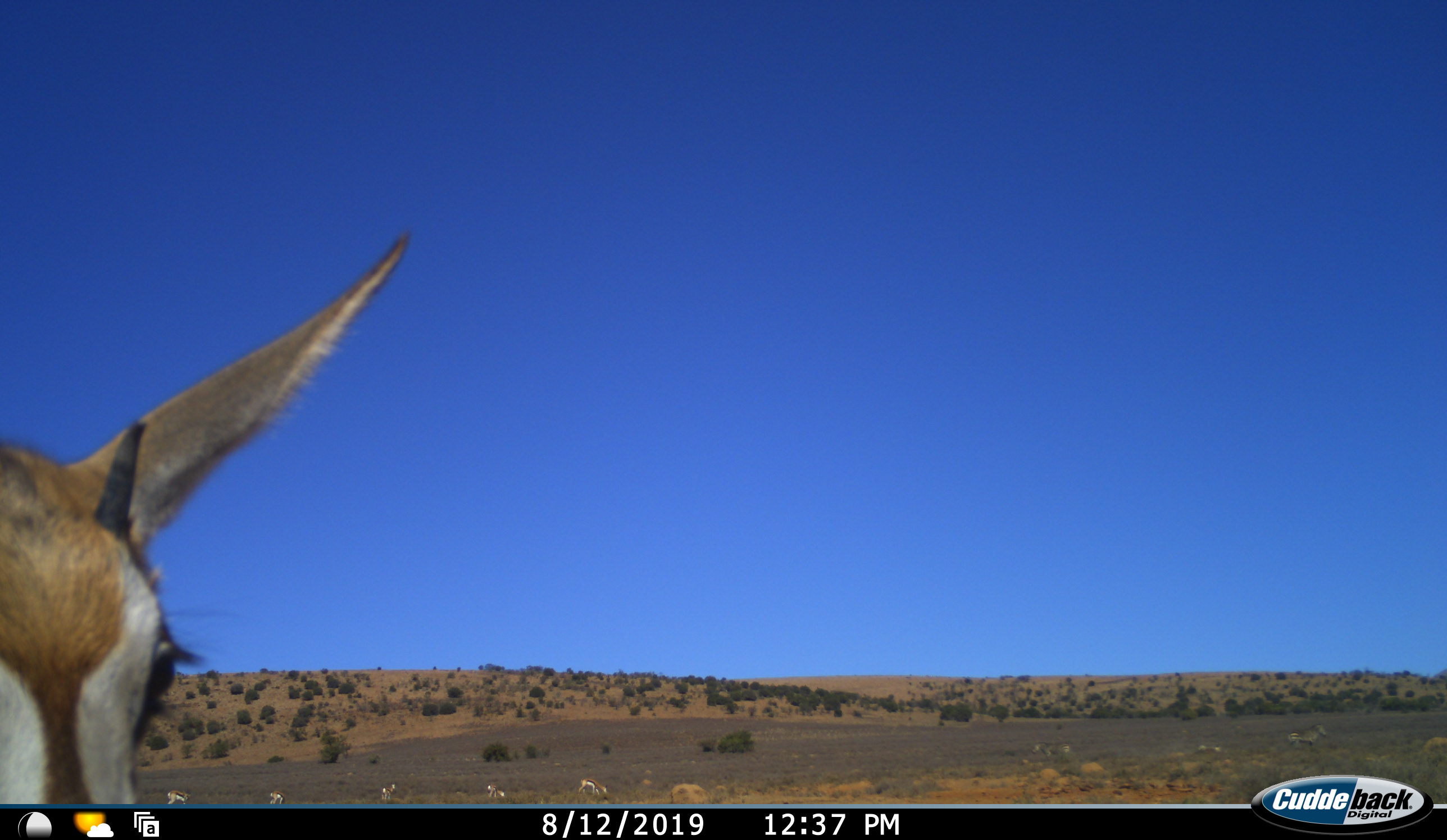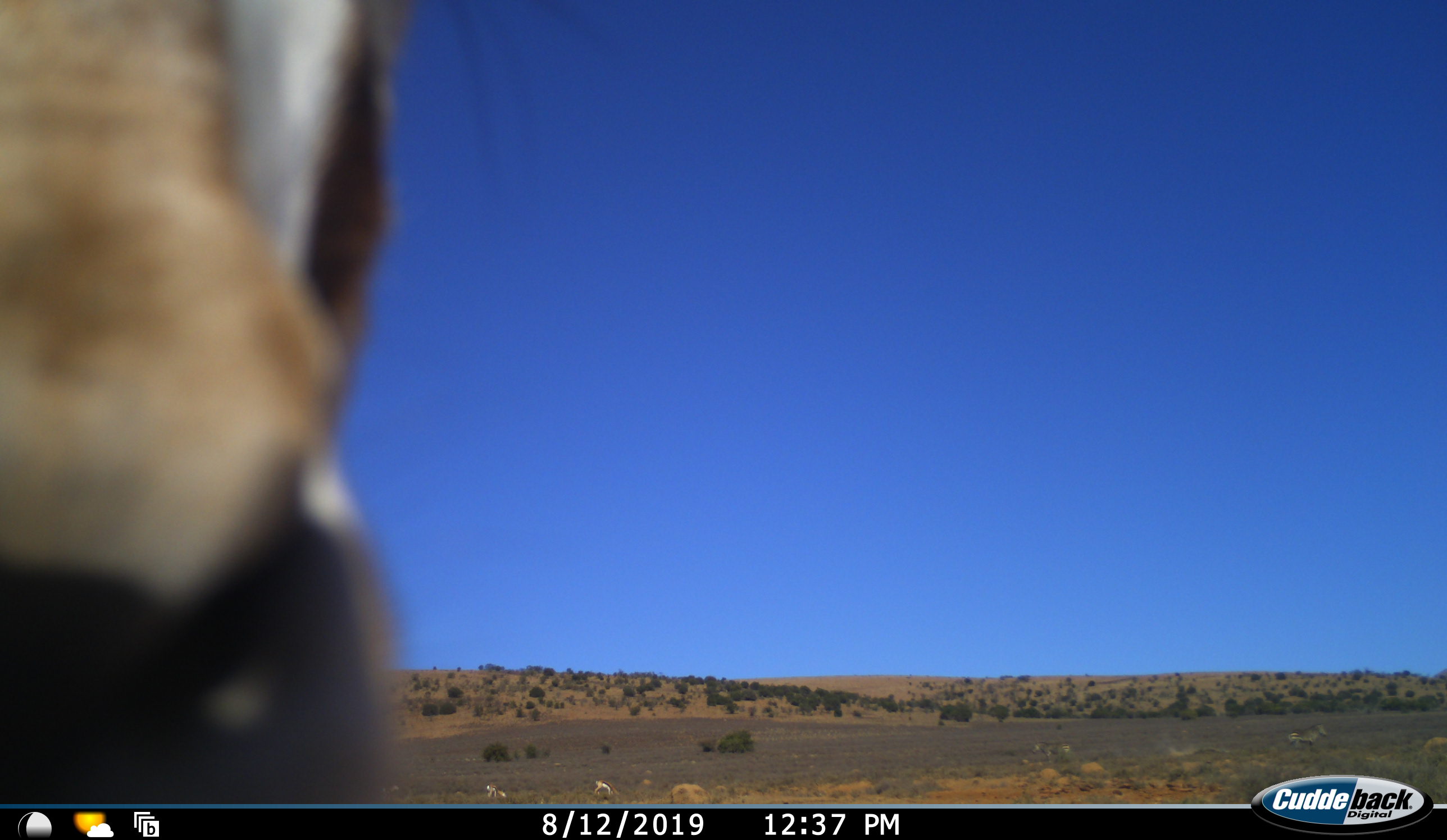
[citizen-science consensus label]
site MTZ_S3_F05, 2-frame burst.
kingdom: Animalia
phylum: Chordata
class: Mammalia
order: Artiodactyla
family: Bovidae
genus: Antidorcas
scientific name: Antidorcas marsupialis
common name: springbok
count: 6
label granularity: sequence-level